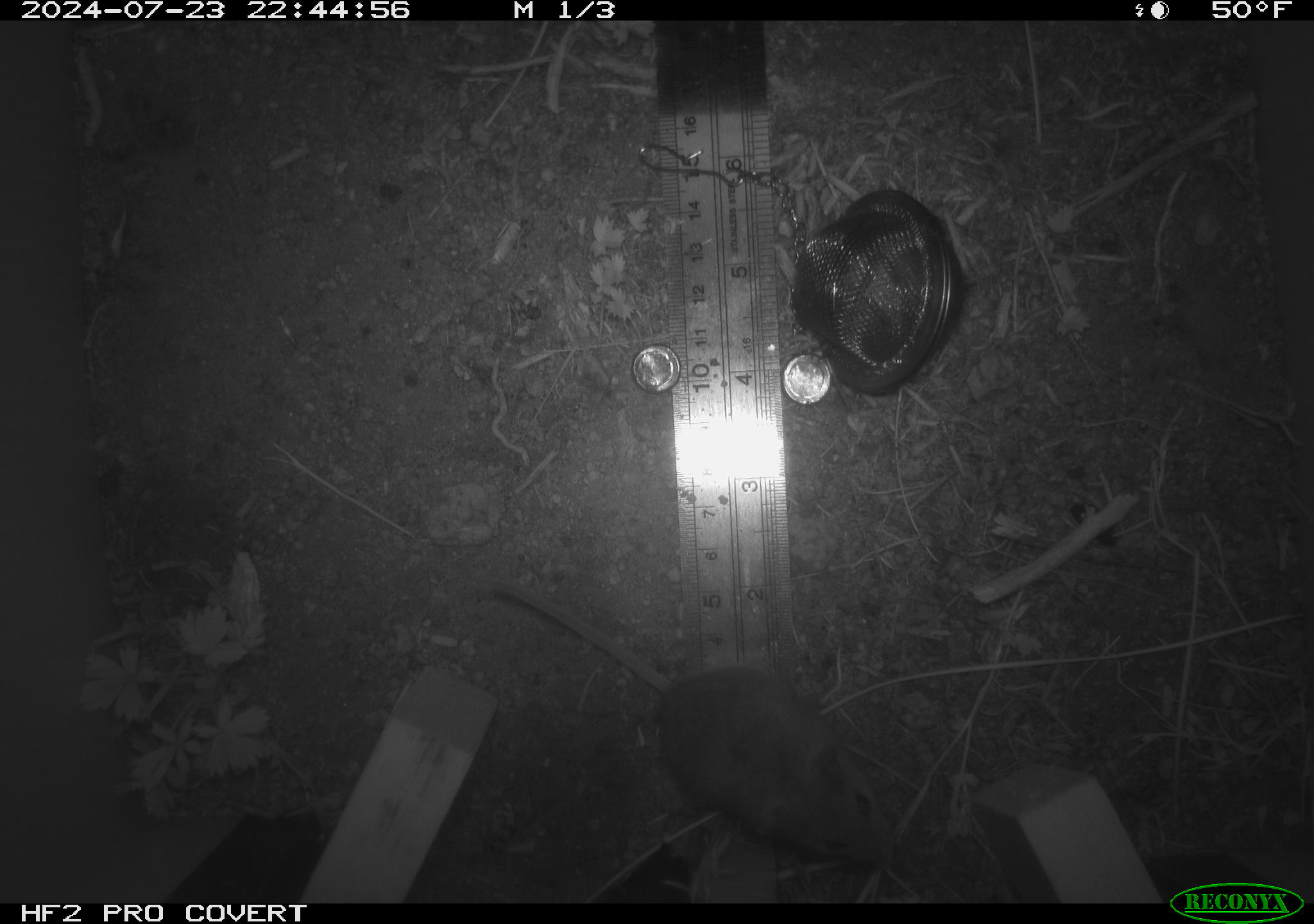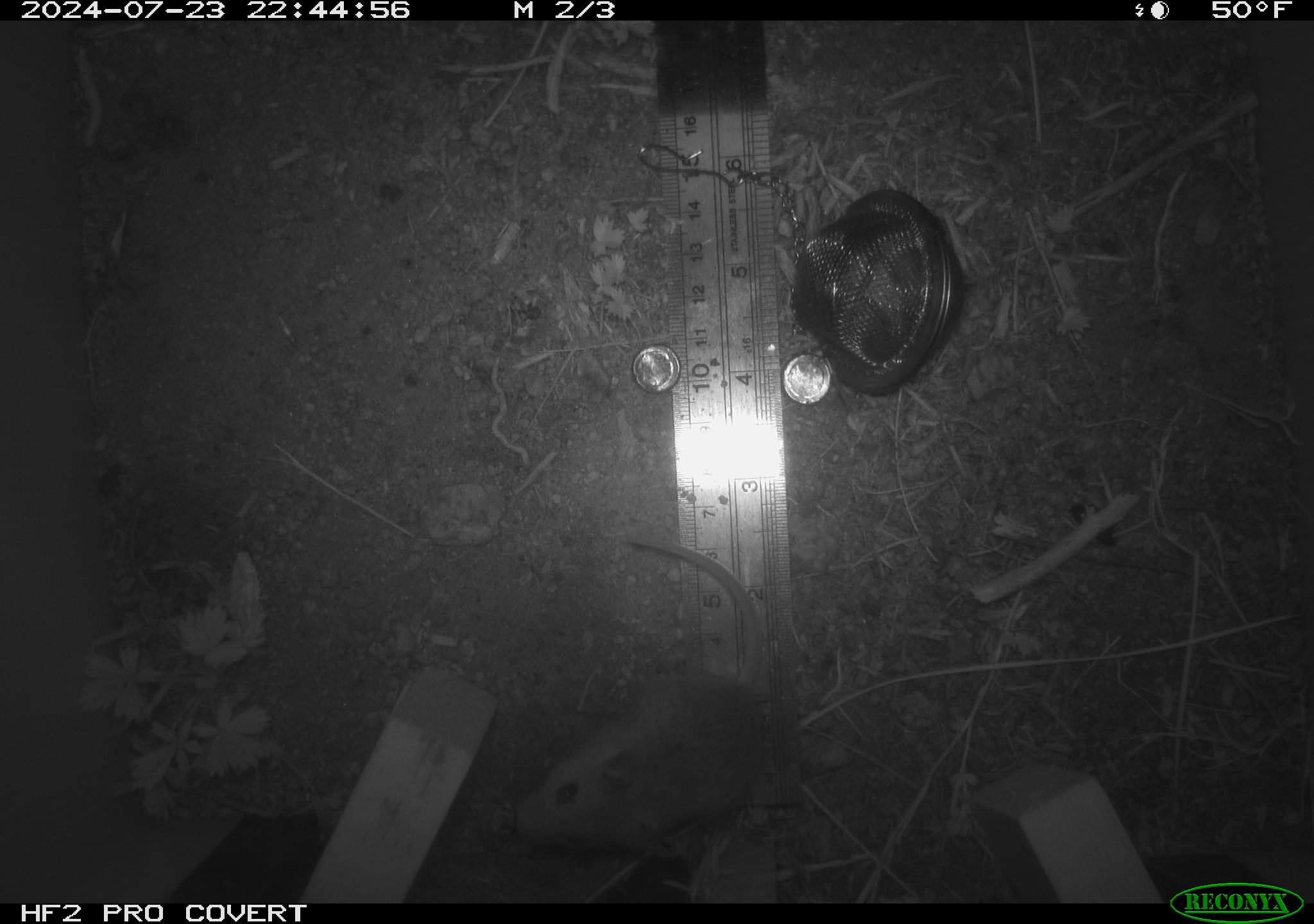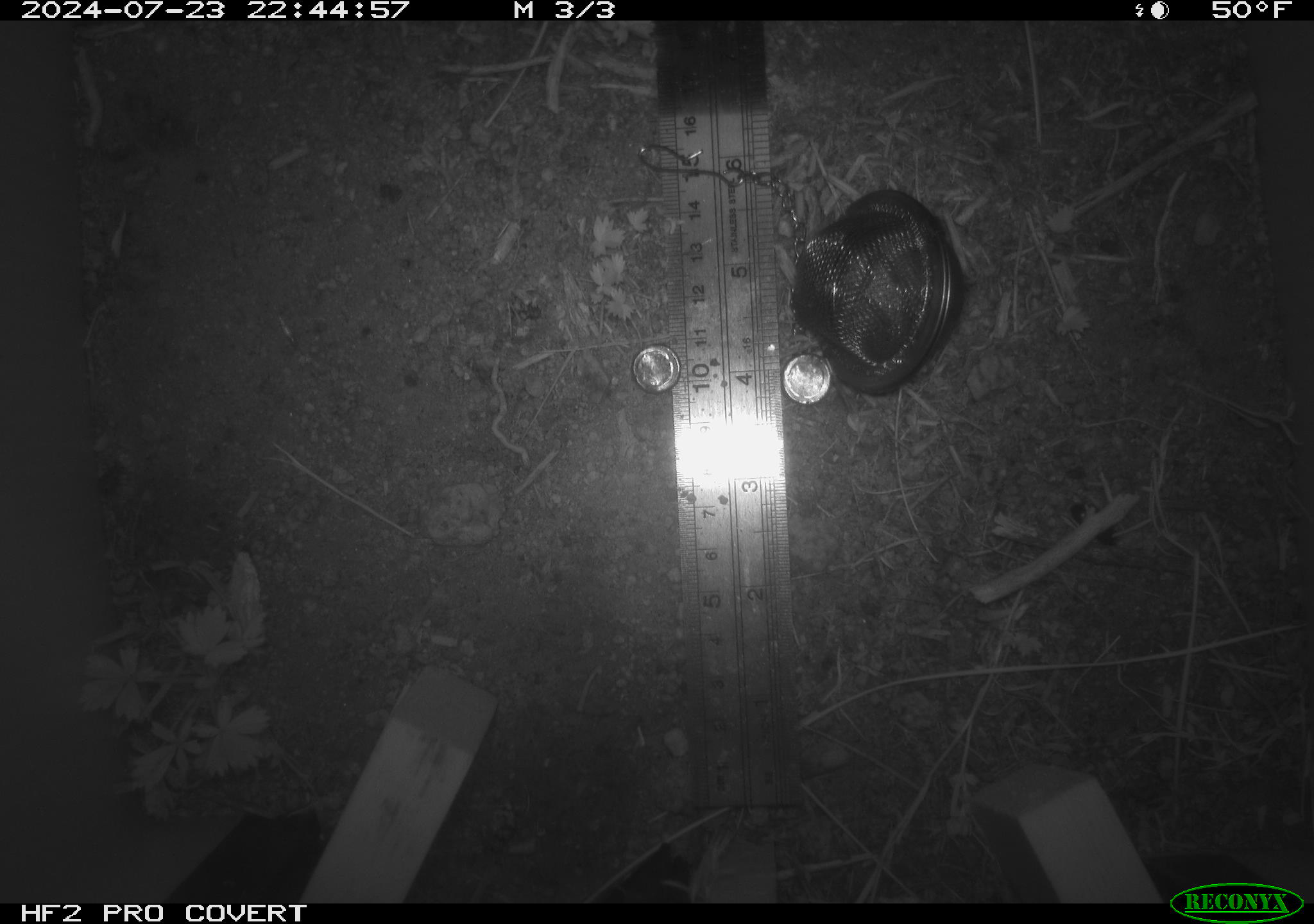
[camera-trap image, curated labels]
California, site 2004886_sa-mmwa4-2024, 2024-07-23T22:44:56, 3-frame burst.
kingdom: Animalia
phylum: Chordata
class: Mammalia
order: Rodentia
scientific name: Rodentia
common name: mouse species